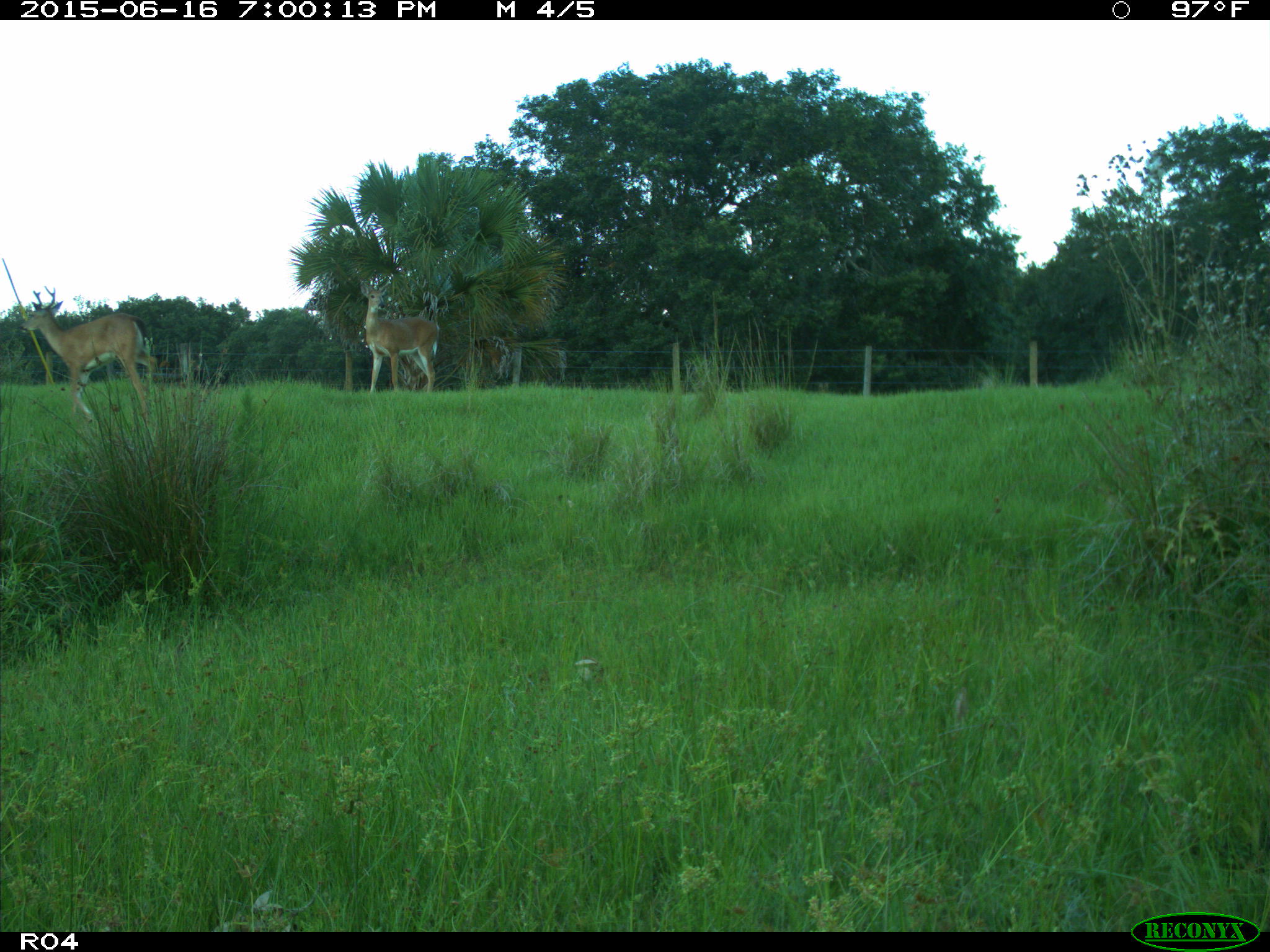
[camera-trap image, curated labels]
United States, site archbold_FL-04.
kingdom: Animalia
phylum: Chordata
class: Mammalia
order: Artiodactyla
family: Cervidae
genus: Odocoileus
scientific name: Odocoileus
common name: deer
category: unidentified deer